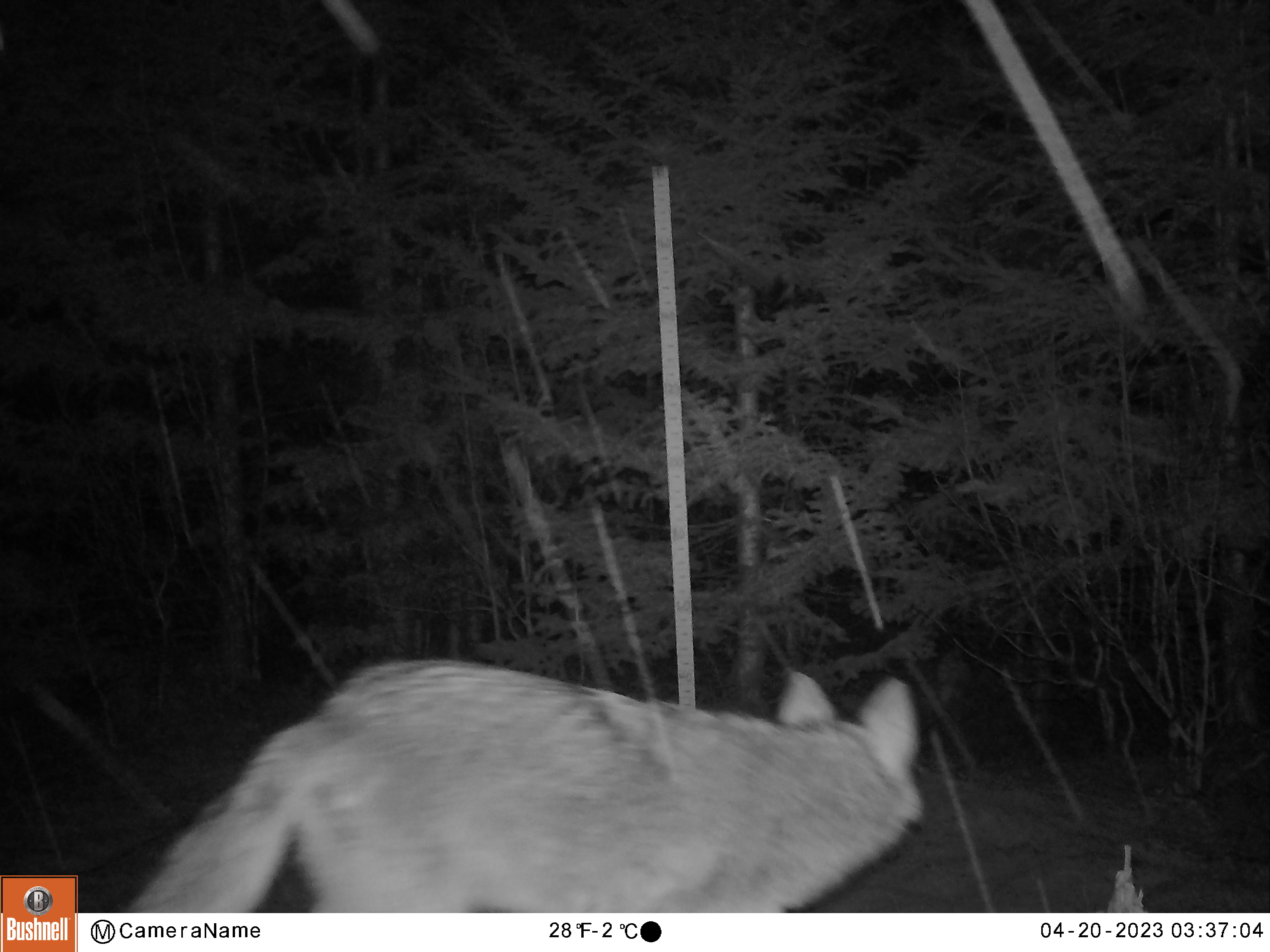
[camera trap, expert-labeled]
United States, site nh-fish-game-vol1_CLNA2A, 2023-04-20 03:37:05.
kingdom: Animalia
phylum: Chordata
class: Mammalia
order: Carnivora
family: Canidae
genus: Canis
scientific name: Canis latrans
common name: coyote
Coyote (Canis latrans).